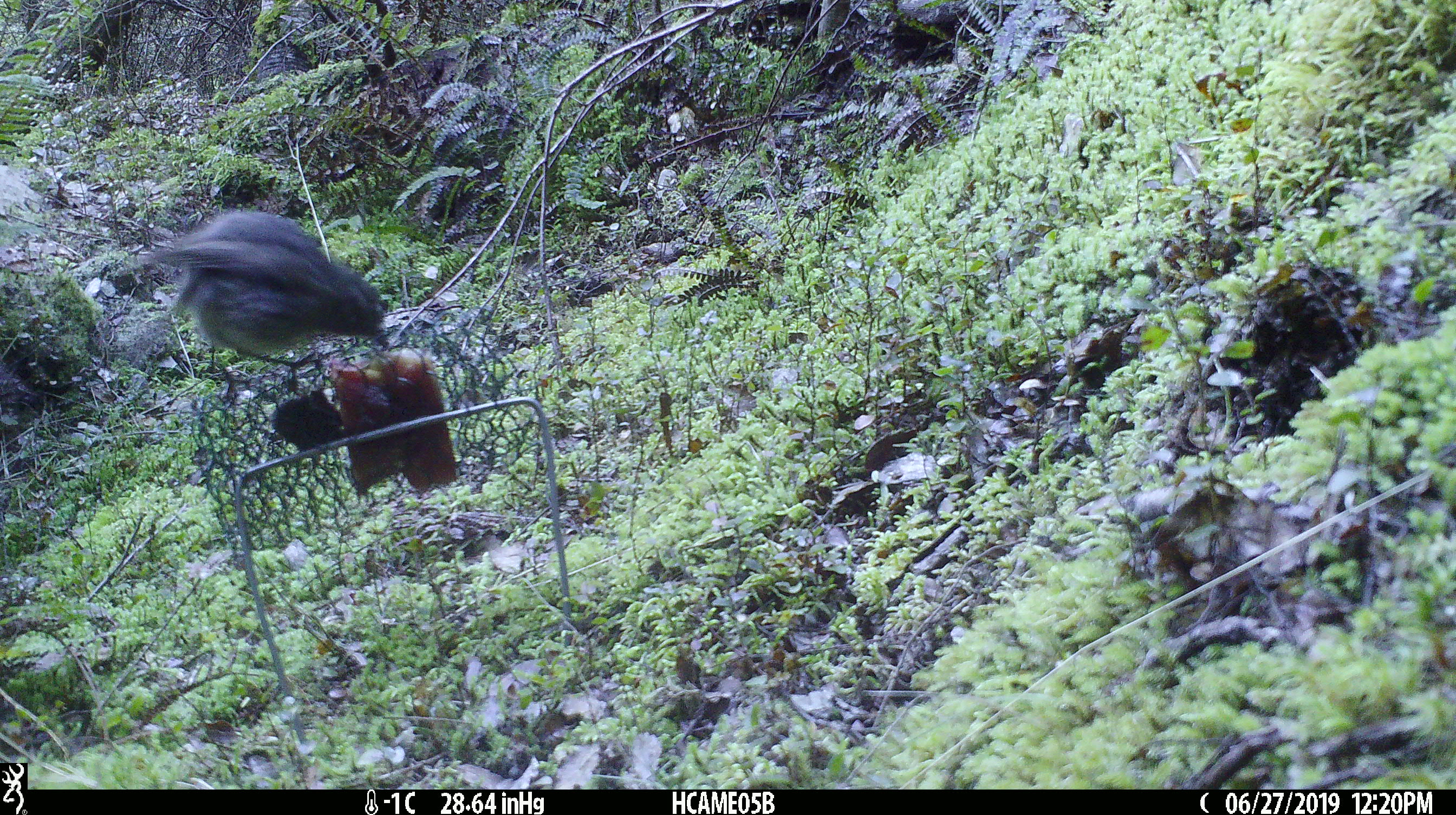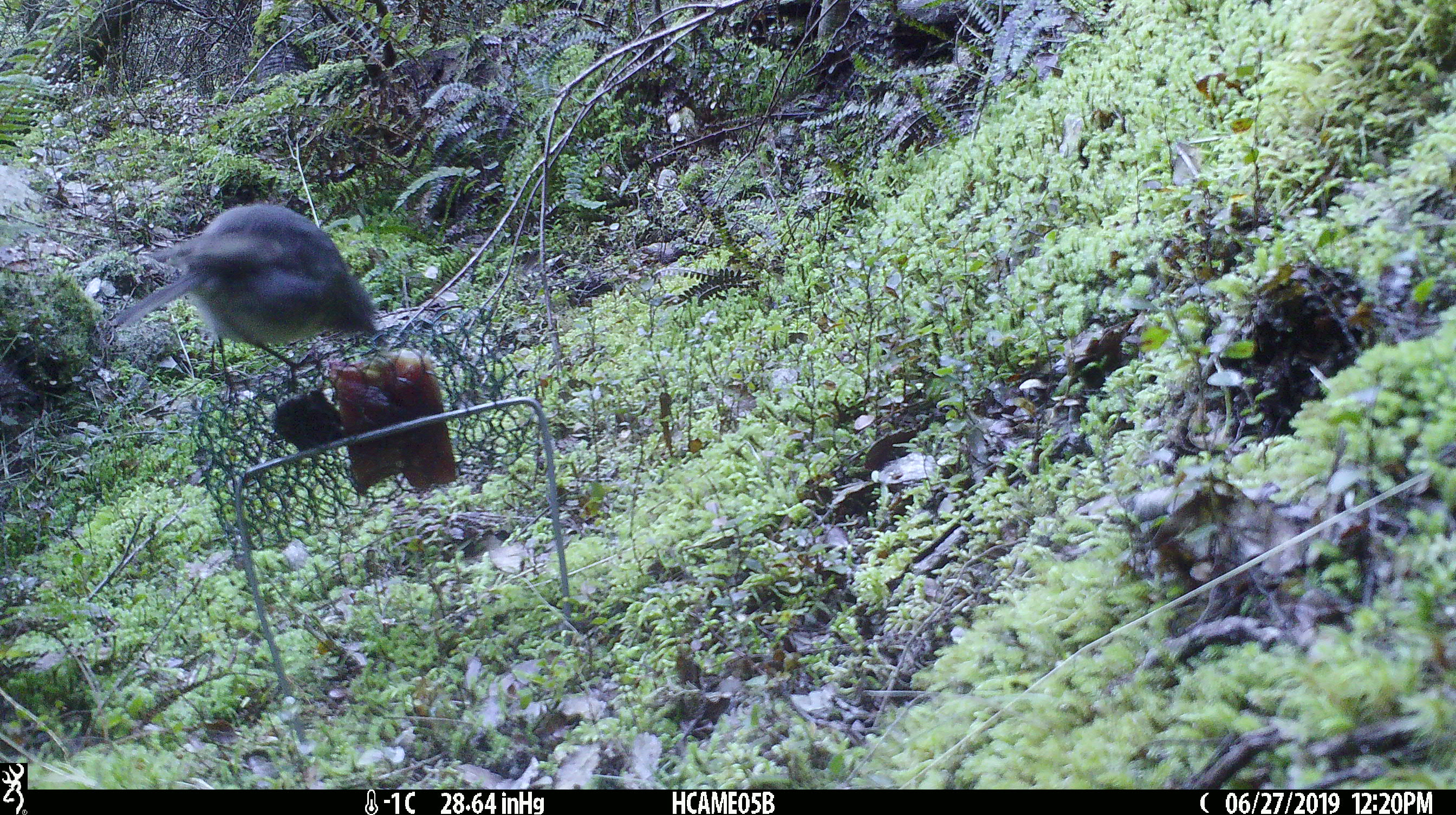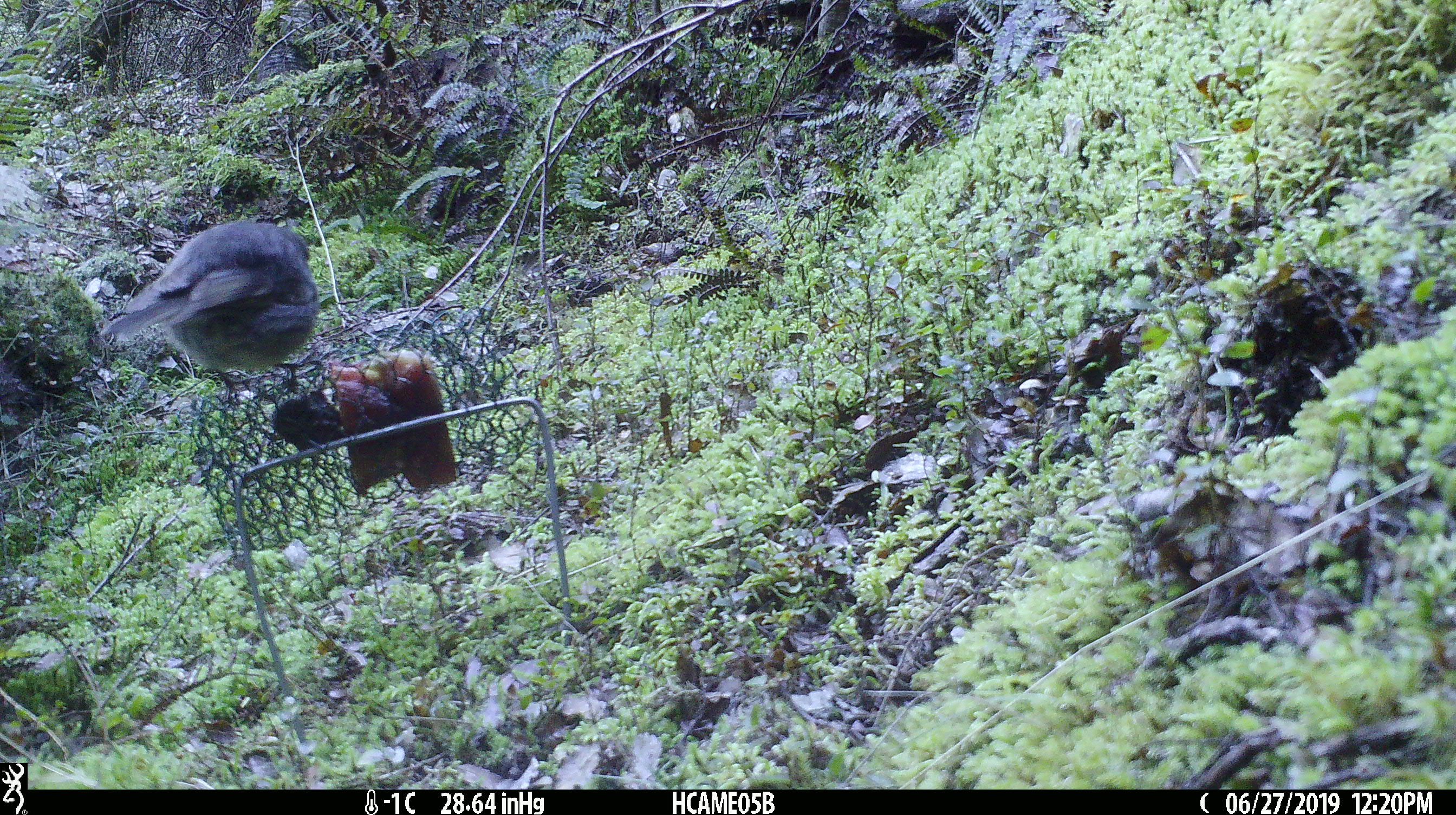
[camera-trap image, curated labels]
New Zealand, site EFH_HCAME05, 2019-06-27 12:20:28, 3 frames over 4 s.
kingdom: Animalia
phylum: Chordata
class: Aves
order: Passeriformes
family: Petroicidae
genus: Petroica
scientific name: Petroica australis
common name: new zealand robin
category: robin